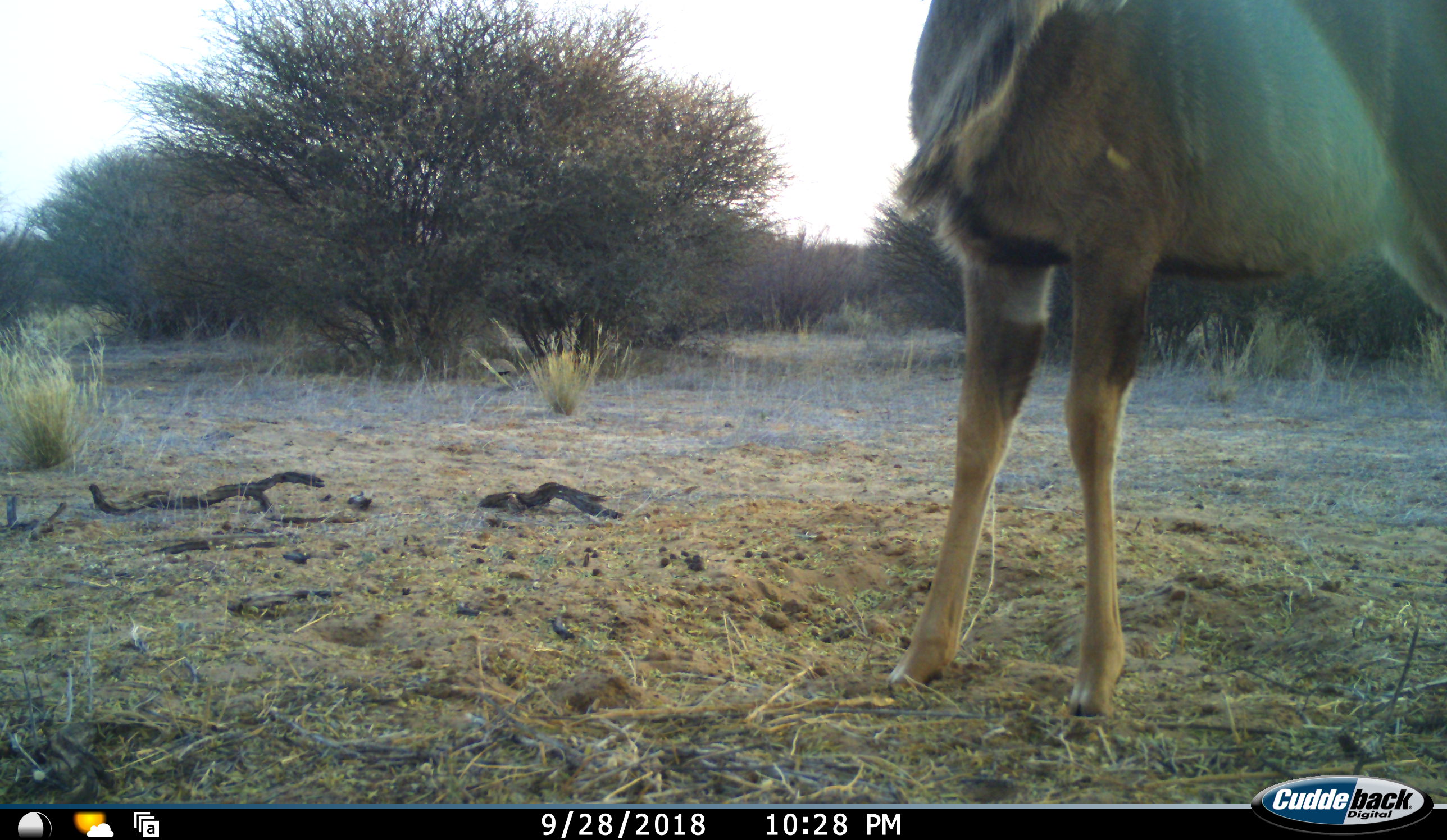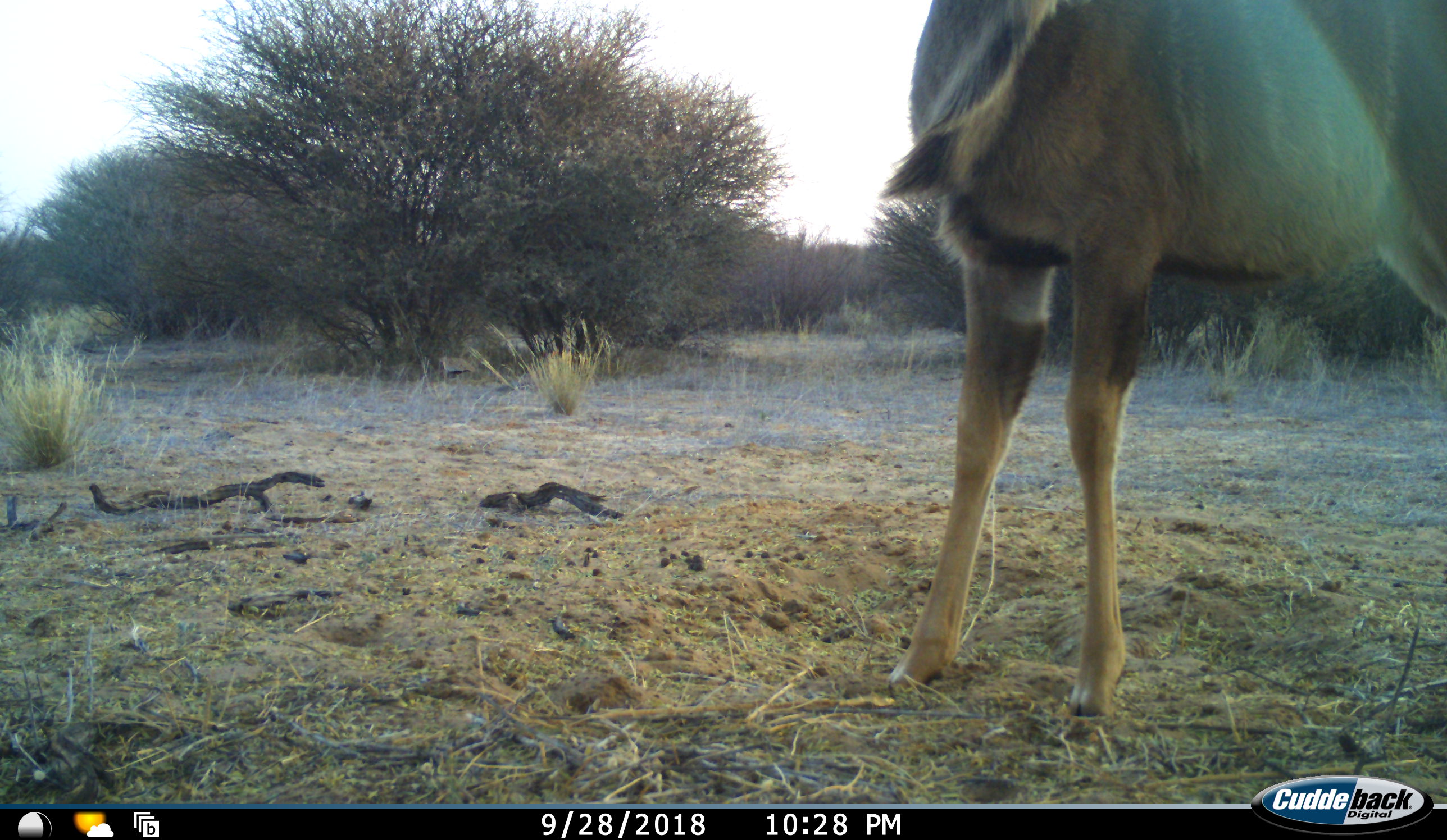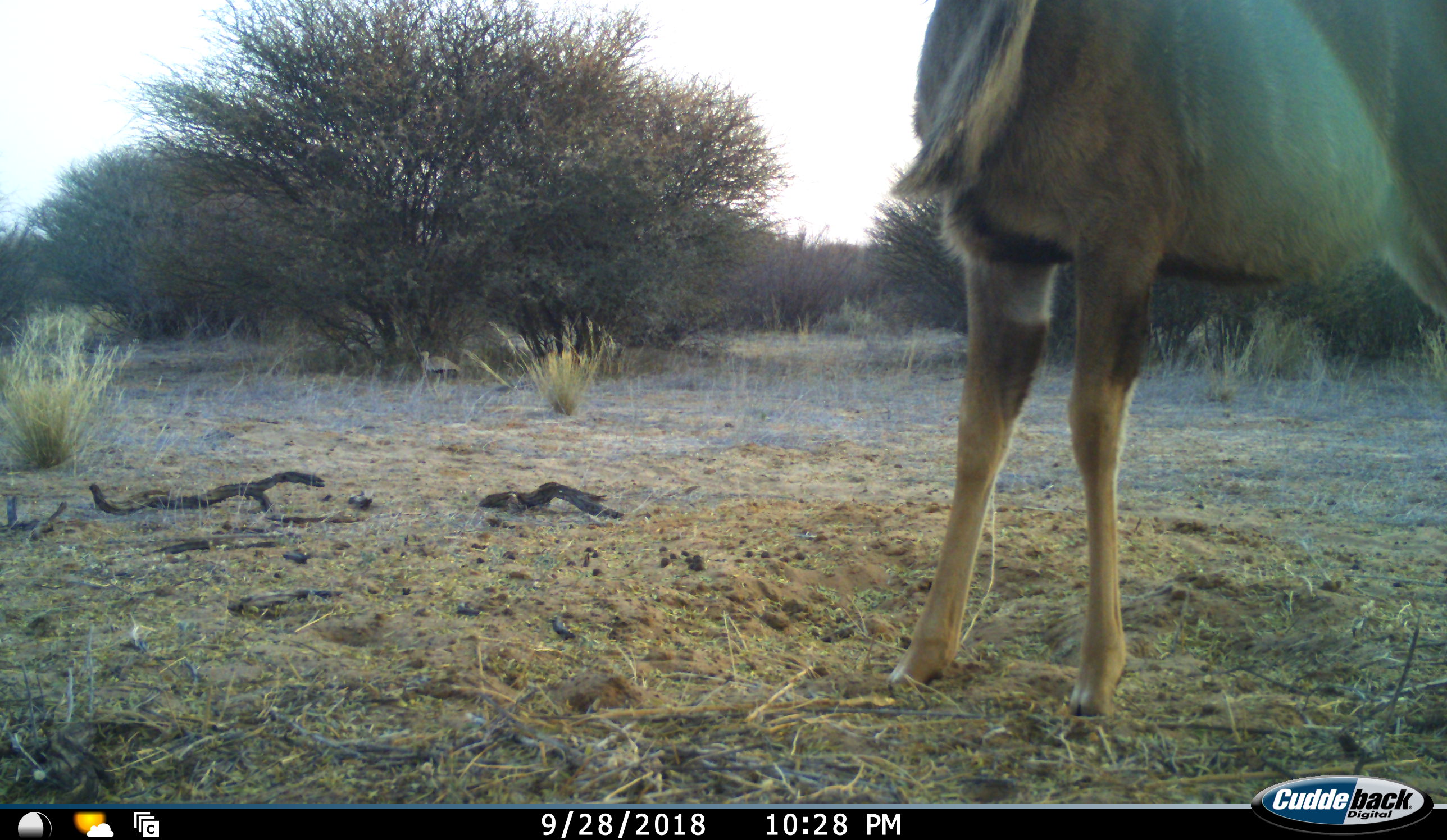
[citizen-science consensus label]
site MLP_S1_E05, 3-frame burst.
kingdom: Animalia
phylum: Chordata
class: Mammalia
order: Artiodactyla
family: Bovidae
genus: Tragelaphus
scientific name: Tragelaphus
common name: kudu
Kudu (Tragelaphus), count 1. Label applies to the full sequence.